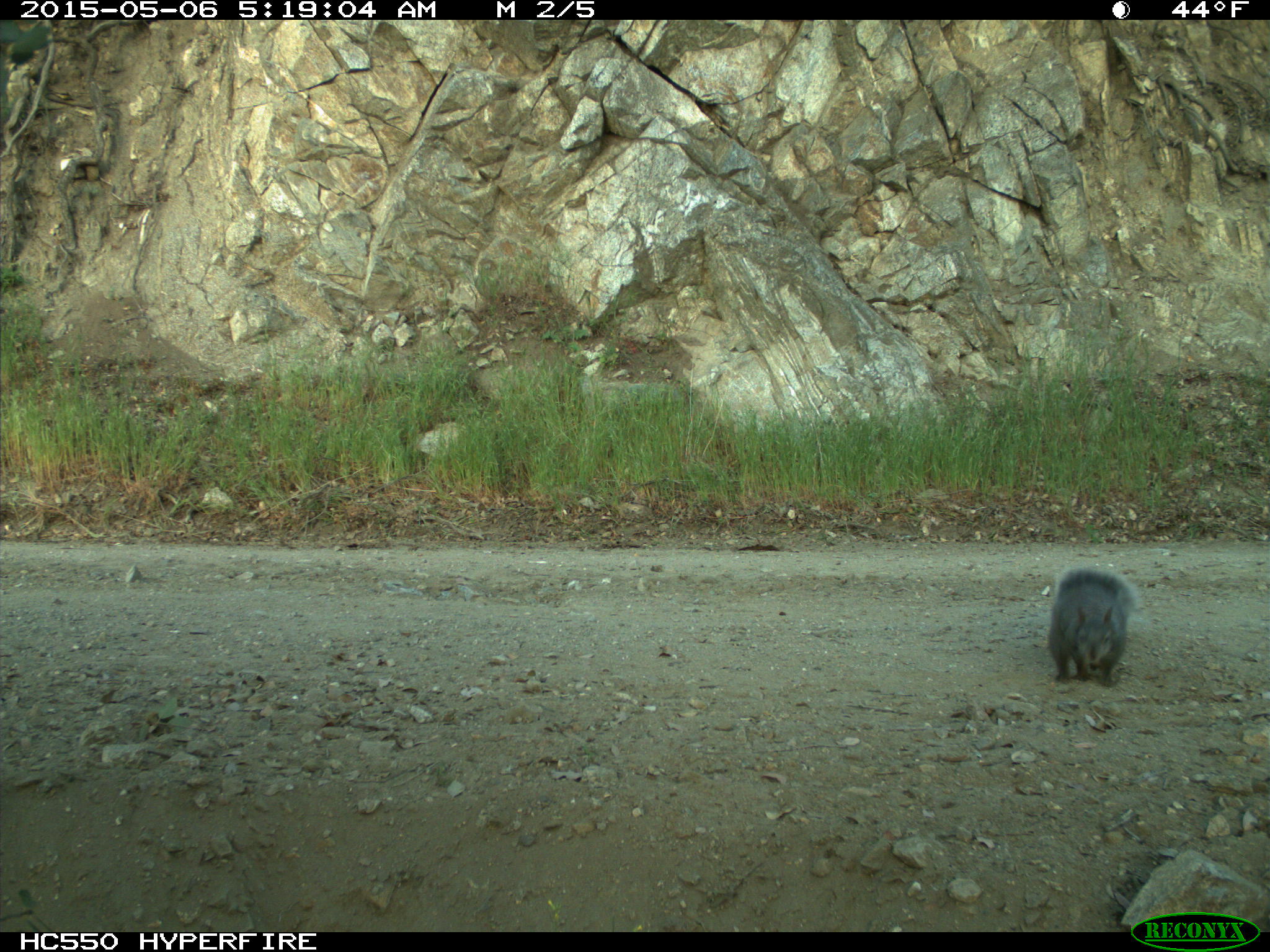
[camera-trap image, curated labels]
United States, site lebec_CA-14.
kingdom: Animalia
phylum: Chordata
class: Mammalia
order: Rodentia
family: Sciuridae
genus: Sciurus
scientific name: Sciurus carolinensis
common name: eastern gray squirrel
Sciurus carolinensis (eastern gray squirrel).